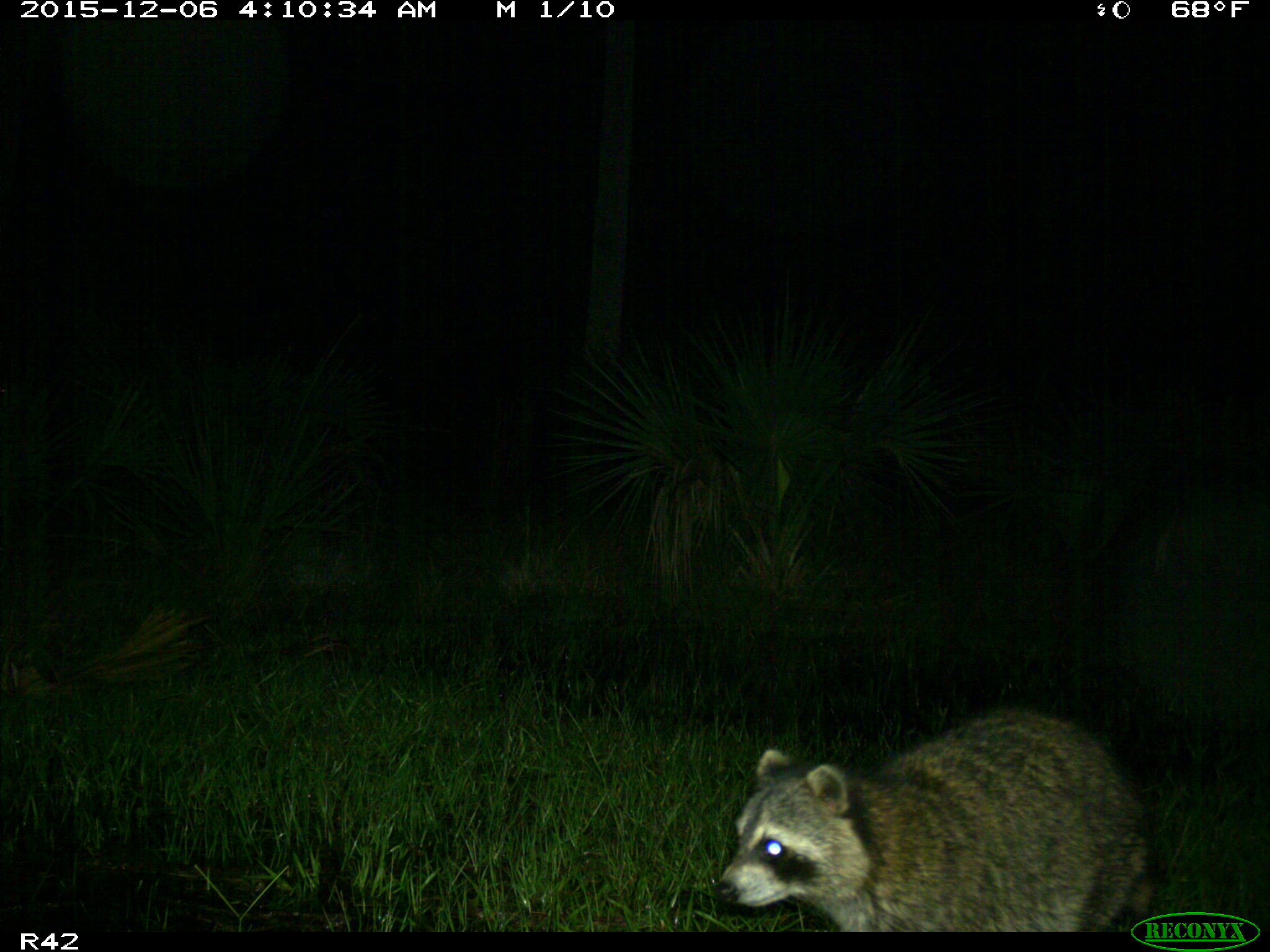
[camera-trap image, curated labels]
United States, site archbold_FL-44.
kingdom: Animalia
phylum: Chordata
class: Mammalia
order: Carnivora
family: Procyonidae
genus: Procyon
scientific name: Procyon lotor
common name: common raccoon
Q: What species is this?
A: Procyon lotor (common raccoon).